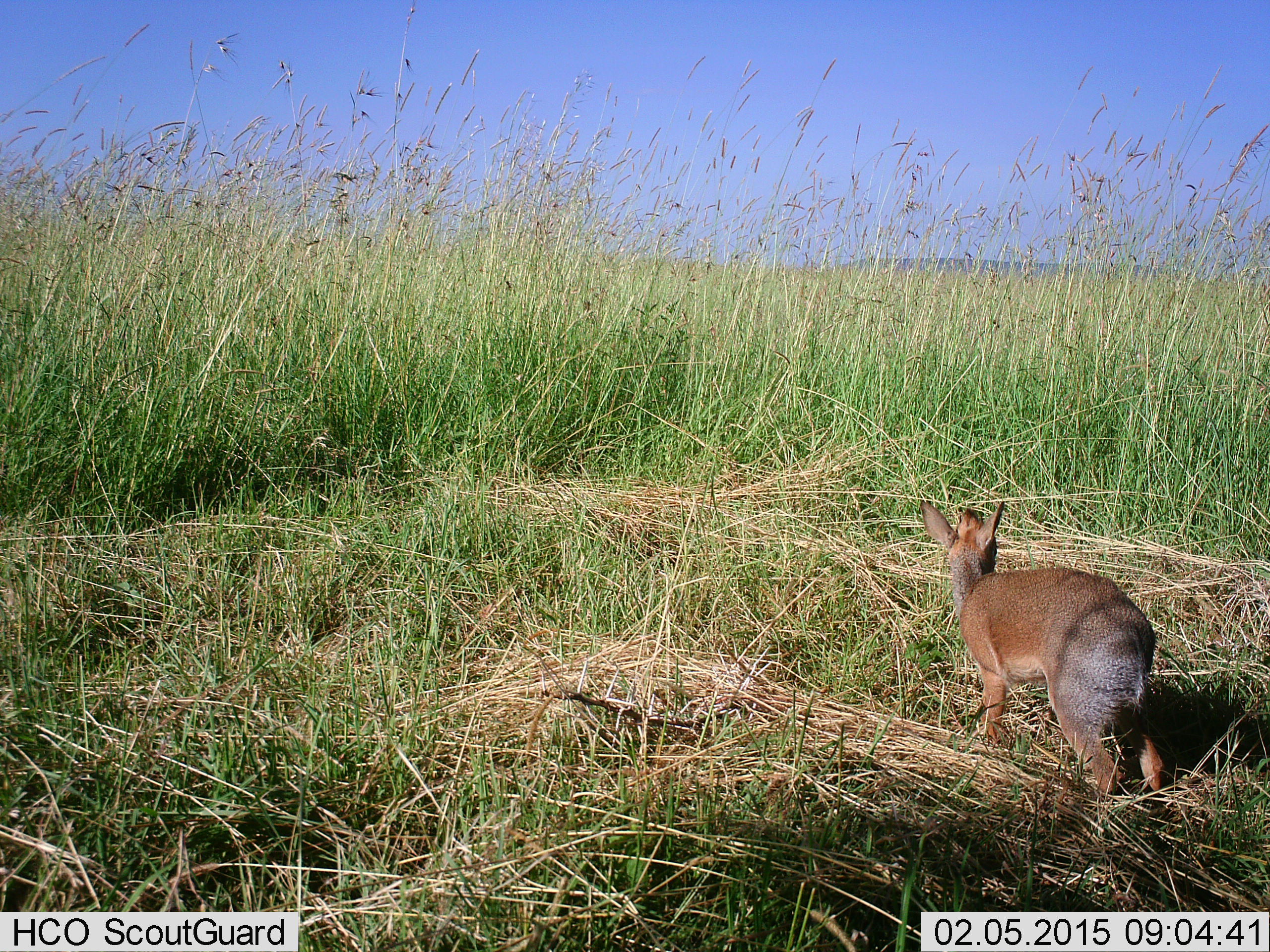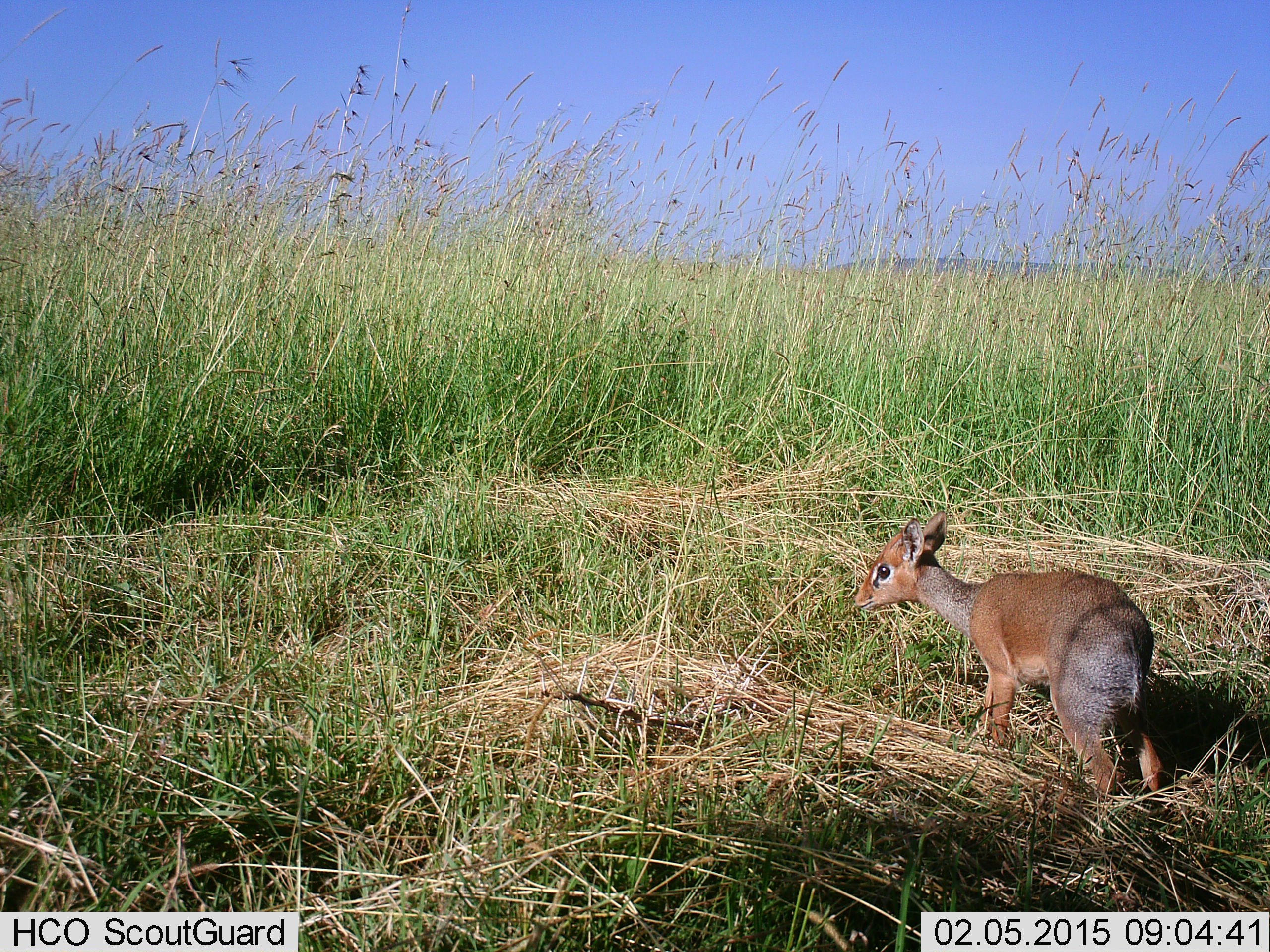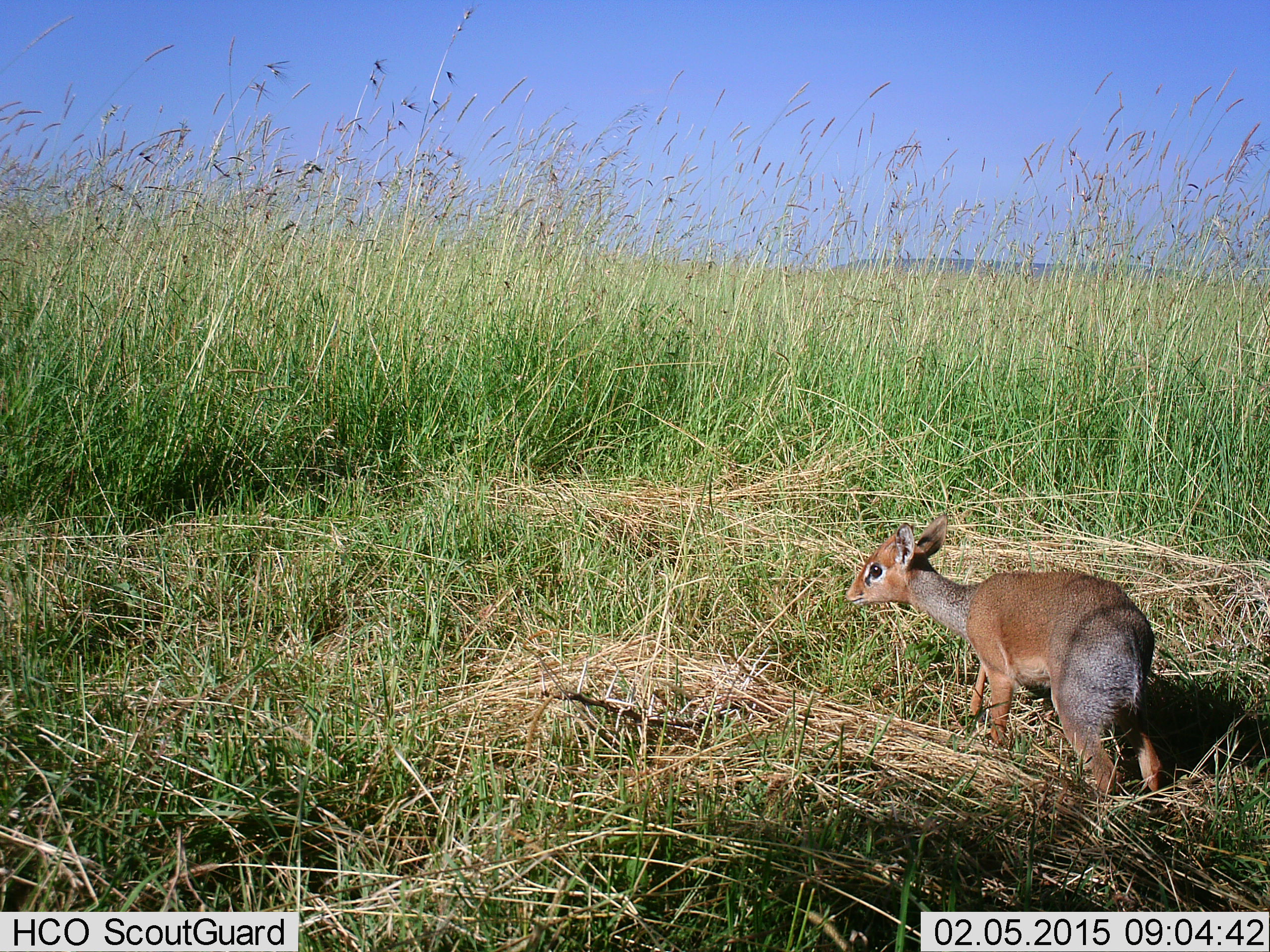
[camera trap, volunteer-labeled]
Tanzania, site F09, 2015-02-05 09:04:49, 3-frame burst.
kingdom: Animalia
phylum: Chordata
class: Mammalia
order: Artiodactyla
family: Bovidae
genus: Madoqua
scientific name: Madoqua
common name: dikdik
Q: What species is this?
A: Dikdik (Madoqua).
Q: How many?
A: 1.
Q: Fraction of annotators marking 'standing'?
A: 80%.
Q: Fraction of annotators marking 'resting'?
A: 0%.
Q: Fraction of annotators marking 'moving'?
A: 10%.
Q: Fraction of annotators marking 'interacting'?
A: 0%.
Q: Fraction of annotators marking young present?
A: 0%.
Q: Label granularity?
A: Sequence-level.